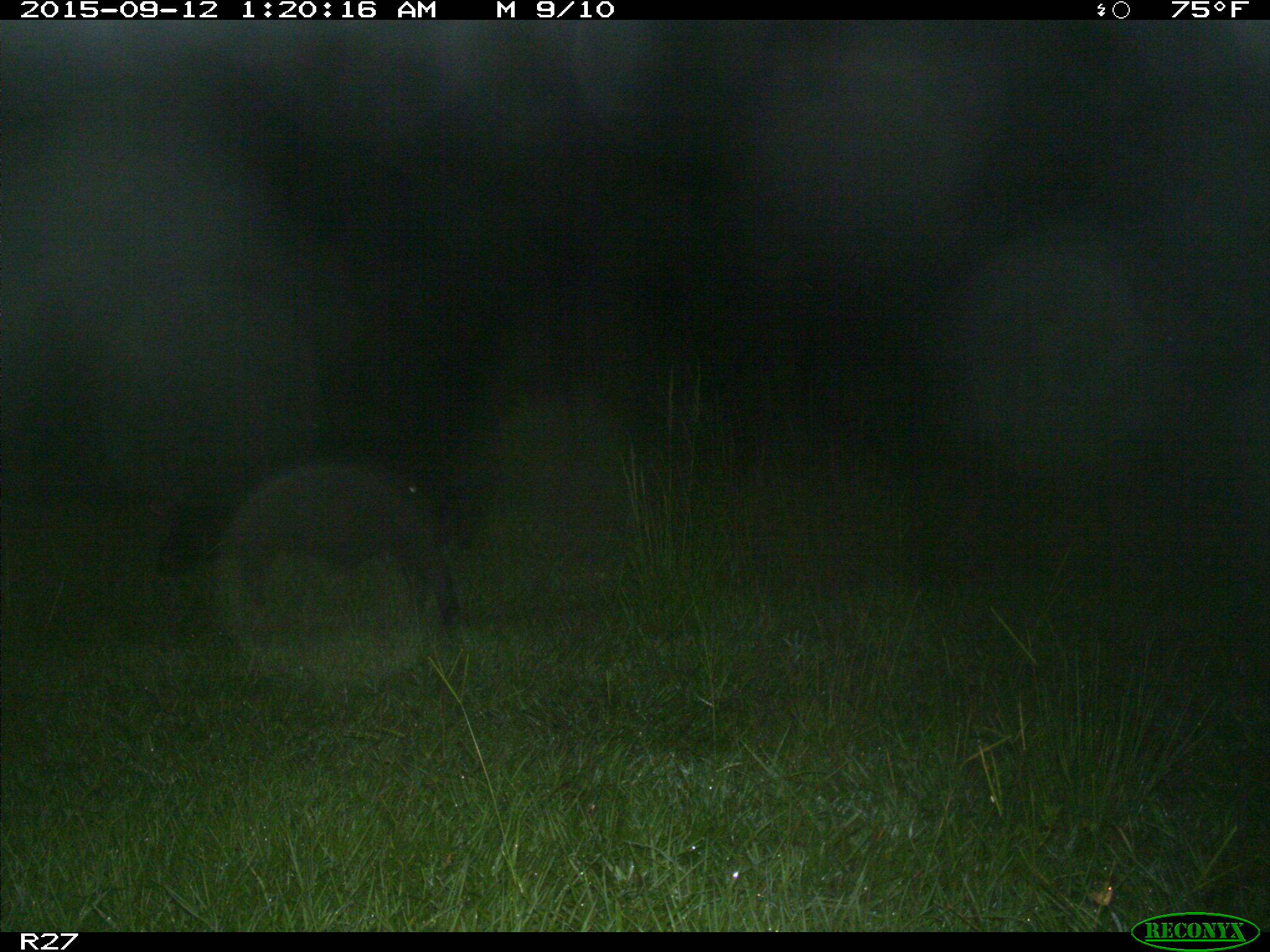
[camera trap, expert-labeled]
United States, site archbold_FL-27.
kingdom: Animalia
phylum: Chordata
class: Mammalia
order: Artiodactyla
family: Suidae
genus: Sus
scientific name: Sus scrofa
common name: wild boar